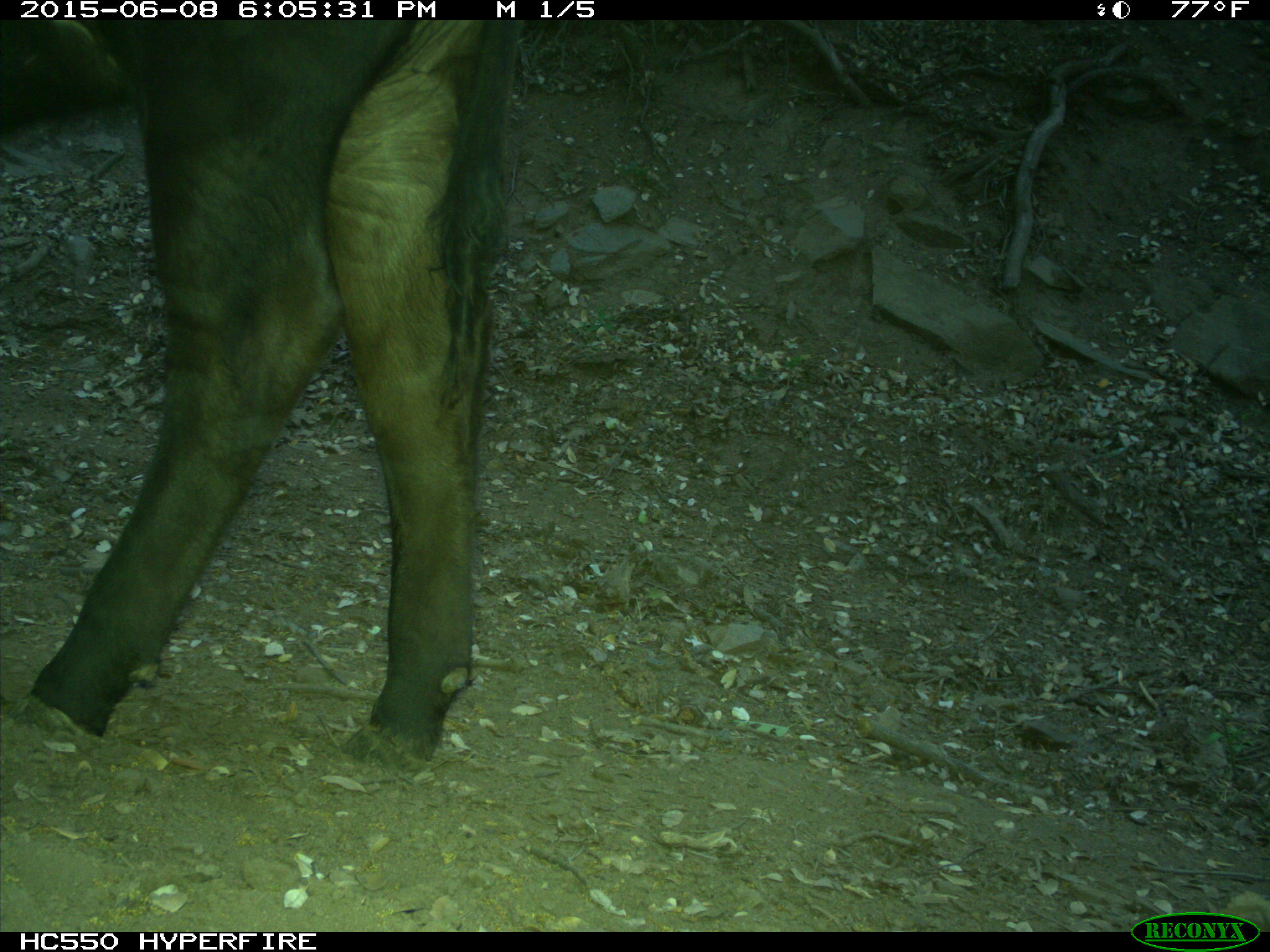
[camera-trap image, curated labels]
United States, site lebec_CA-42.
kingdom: Animalia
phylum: Chordata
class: Mammalia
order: Artiodactyla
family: Bovidae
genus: Bos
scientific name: Bos taurus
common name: domestic cow